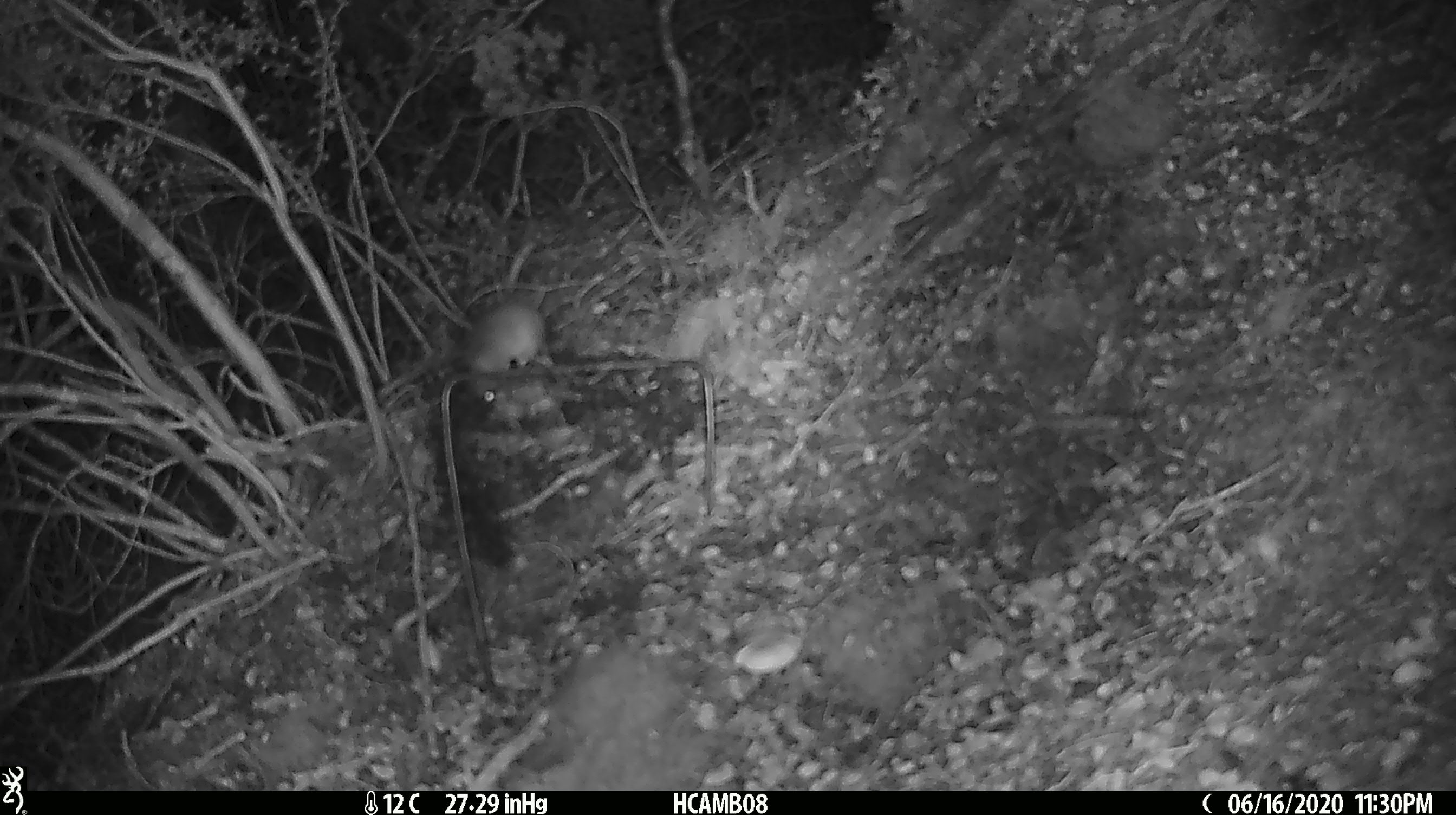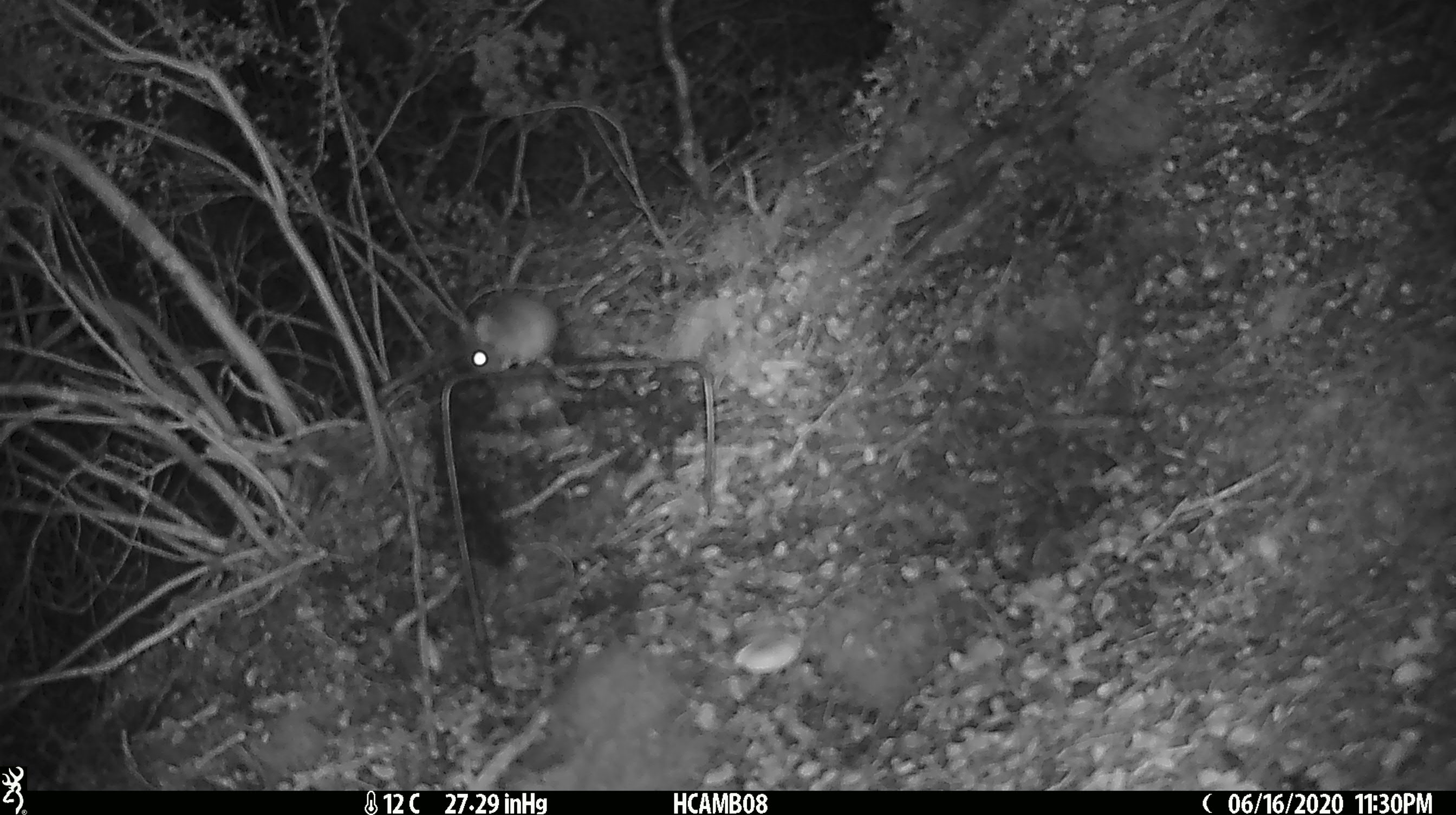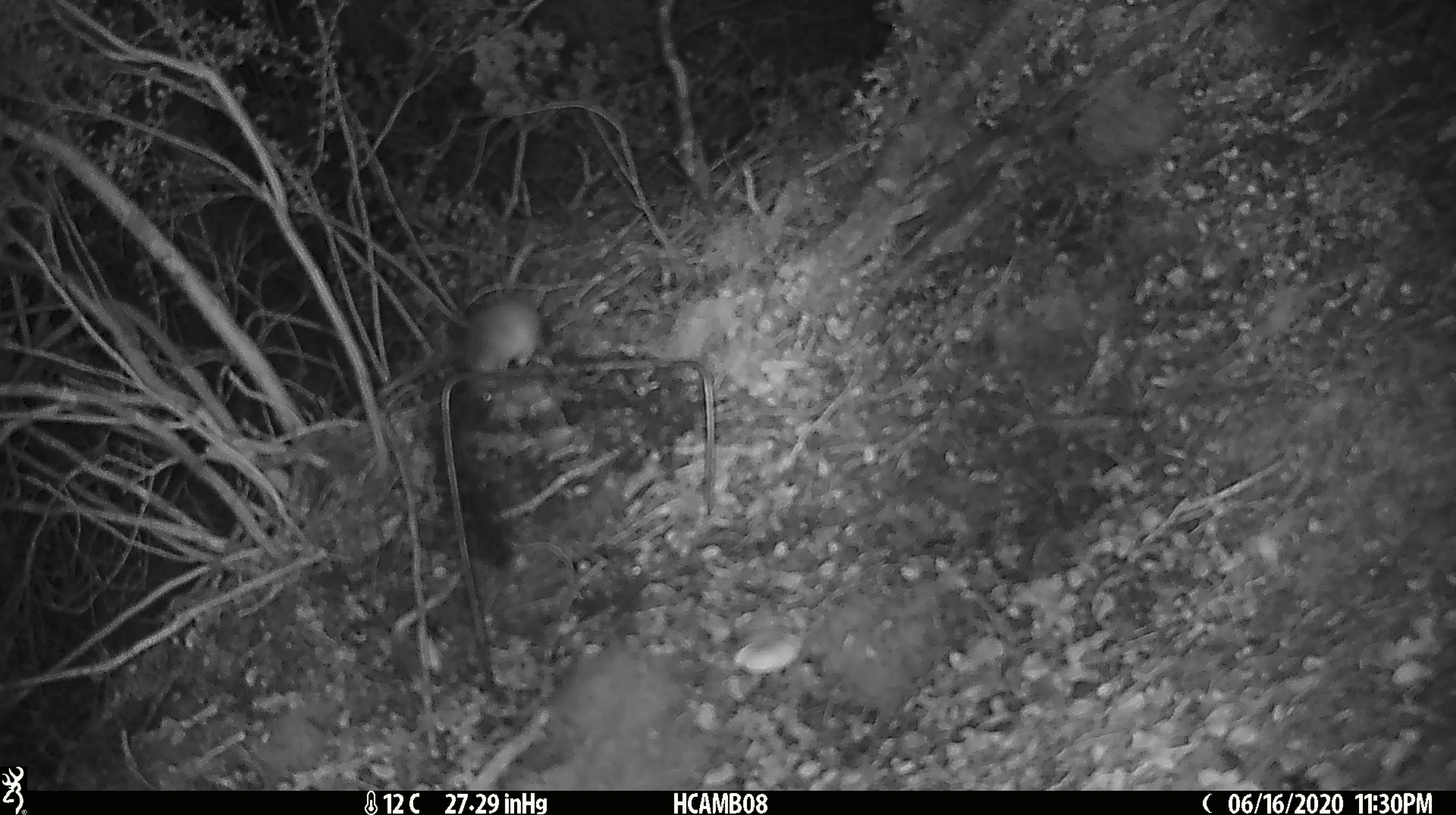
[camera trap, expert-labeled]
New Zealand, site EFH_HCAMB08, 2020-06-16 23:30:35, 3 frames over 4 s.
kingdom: Animalia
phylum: Chordata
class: Mammalia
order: Rodentia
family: Muridae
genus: Mus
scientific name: Mus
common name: mouse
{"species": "mouse (Mus)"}